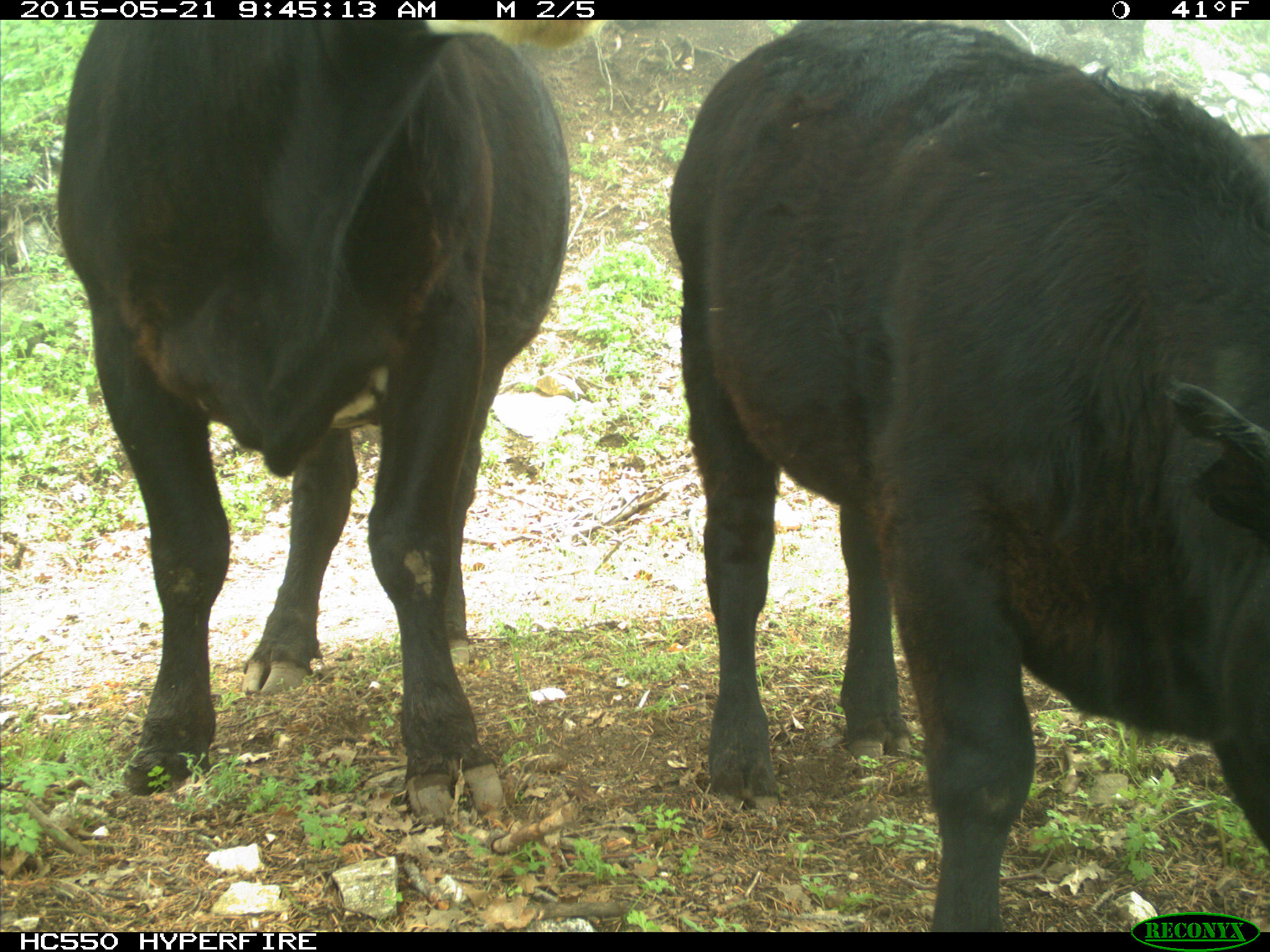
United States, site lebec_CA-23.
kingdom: Animalia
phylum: Chordata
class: Mammalia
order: Artiodactyla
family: Bovidae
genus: Bos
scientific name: Bos taurus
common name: domestic cow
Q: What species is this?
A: Bos taurus (domestic cow).